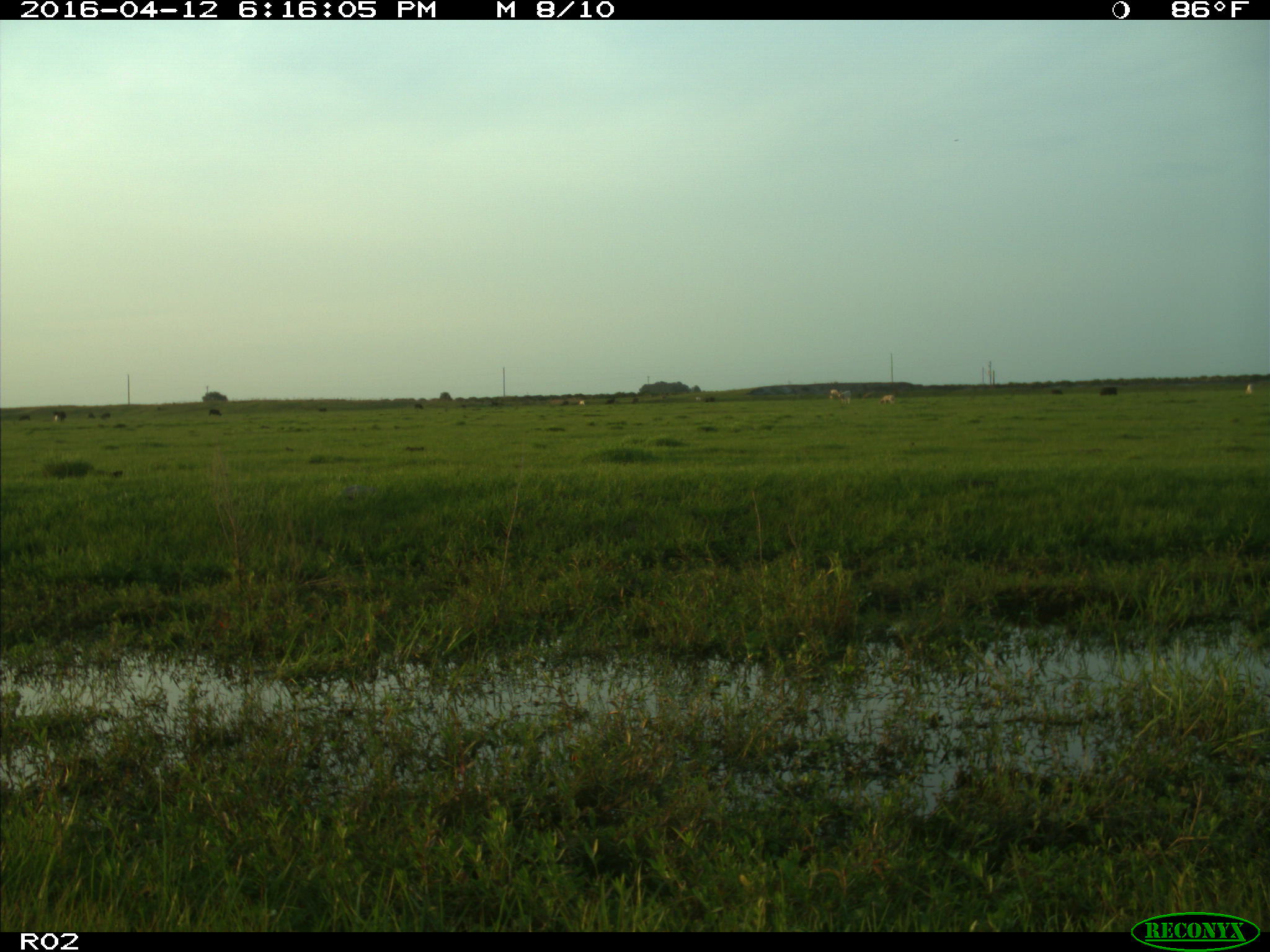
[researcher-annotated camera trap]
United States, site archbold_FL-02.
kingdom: Animalia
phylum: Chordata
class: Mammalia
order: Artiodactyla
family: Bovidae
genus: Bos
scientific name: Bos taurus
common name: domestic cow